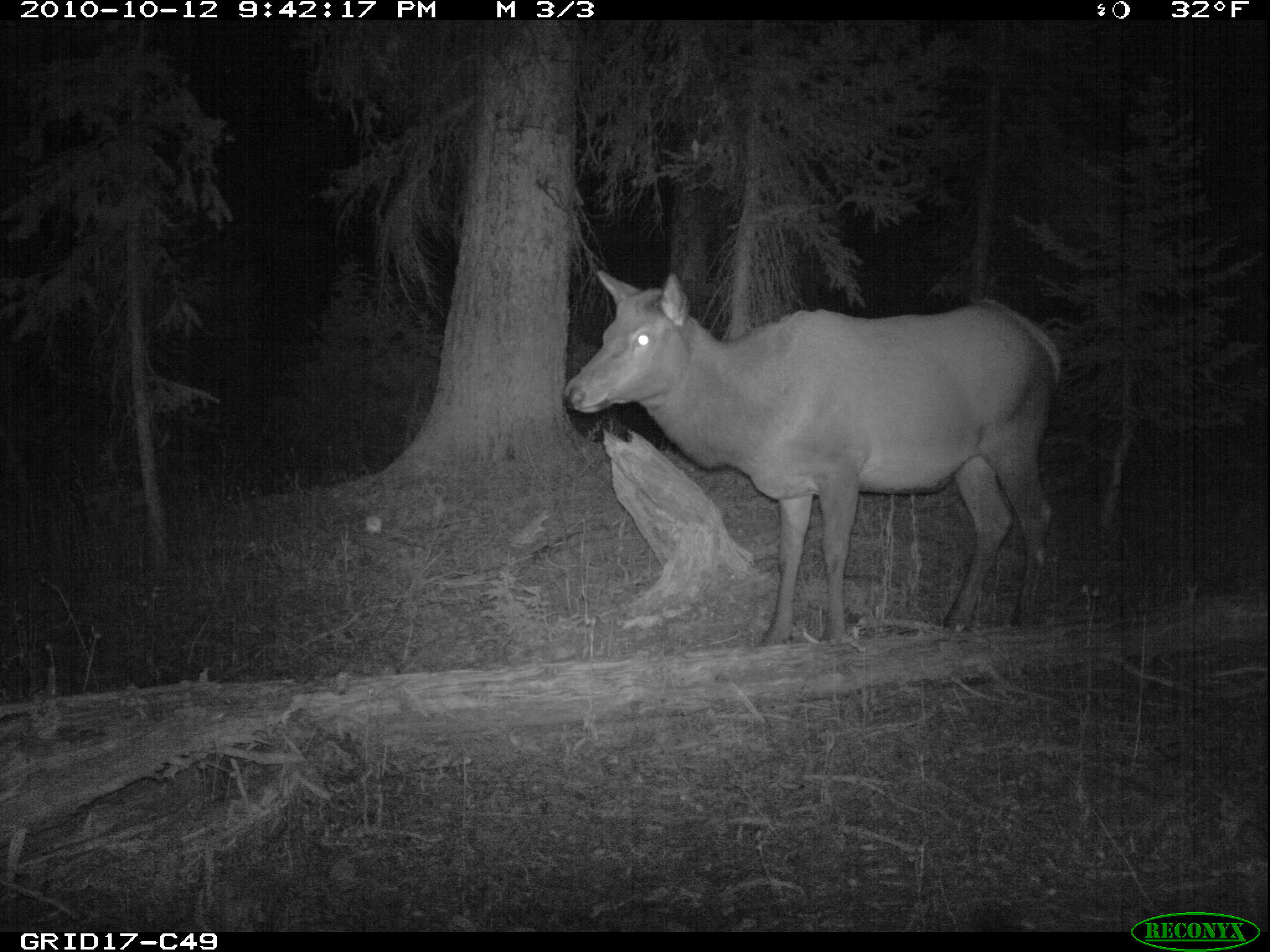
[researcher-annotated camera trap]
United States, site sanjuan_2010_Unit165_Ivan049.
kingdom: Animalia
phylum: Chordata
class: Mammalia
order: Artiodactyla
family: Cervidae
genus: Cervus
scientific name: Cervus elaphus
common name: red deer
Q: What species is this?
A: Cervus elaphus (red deer).